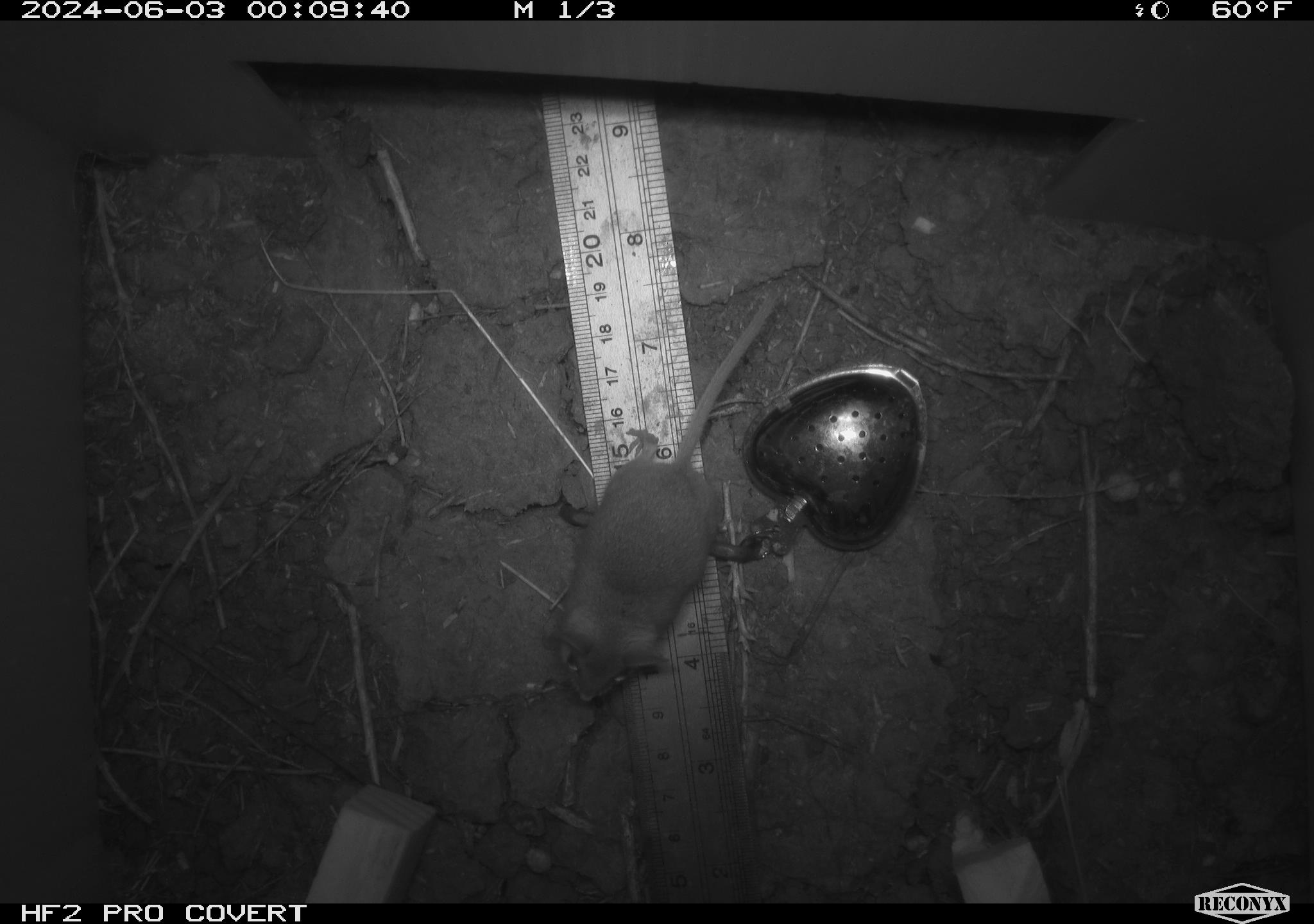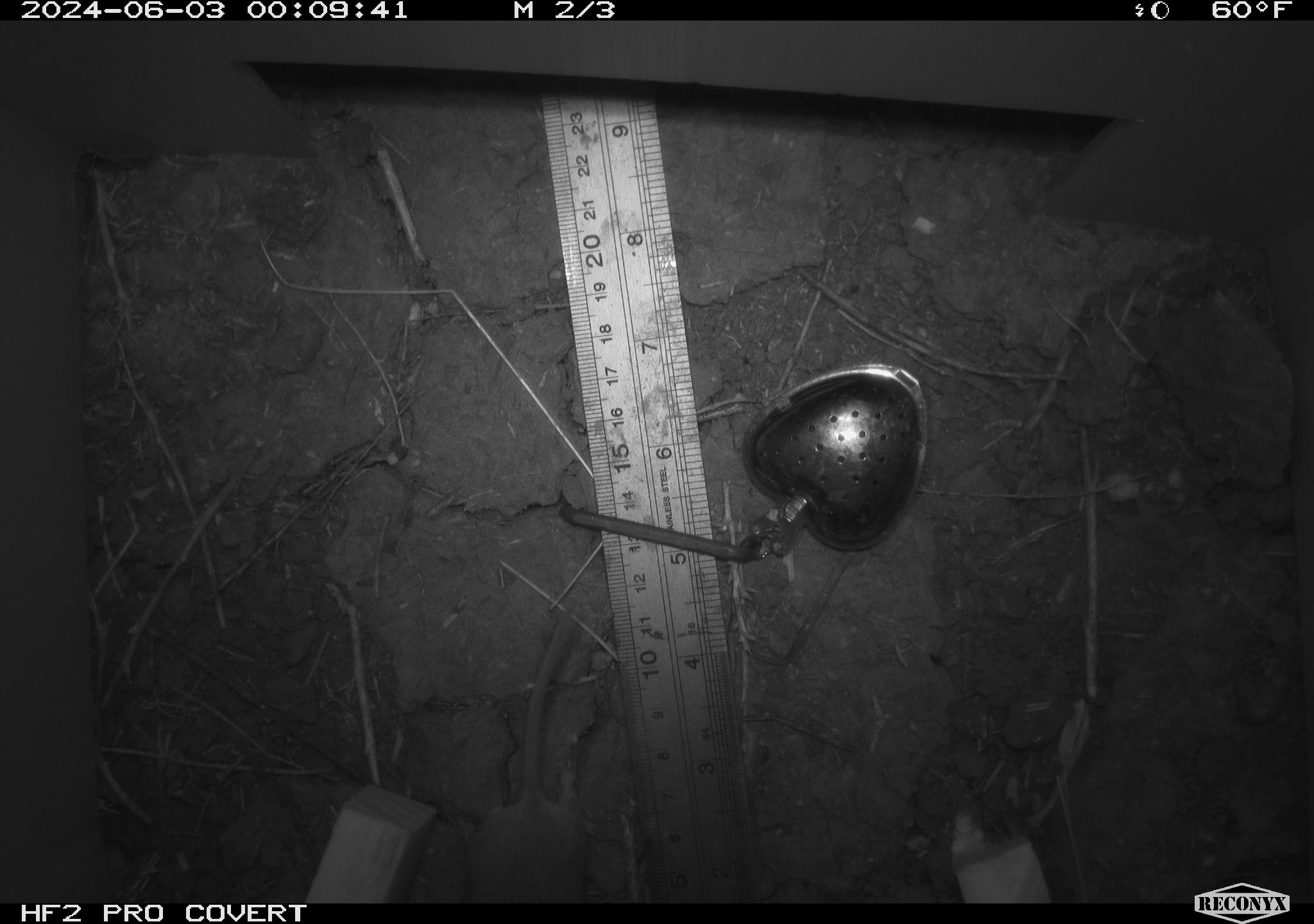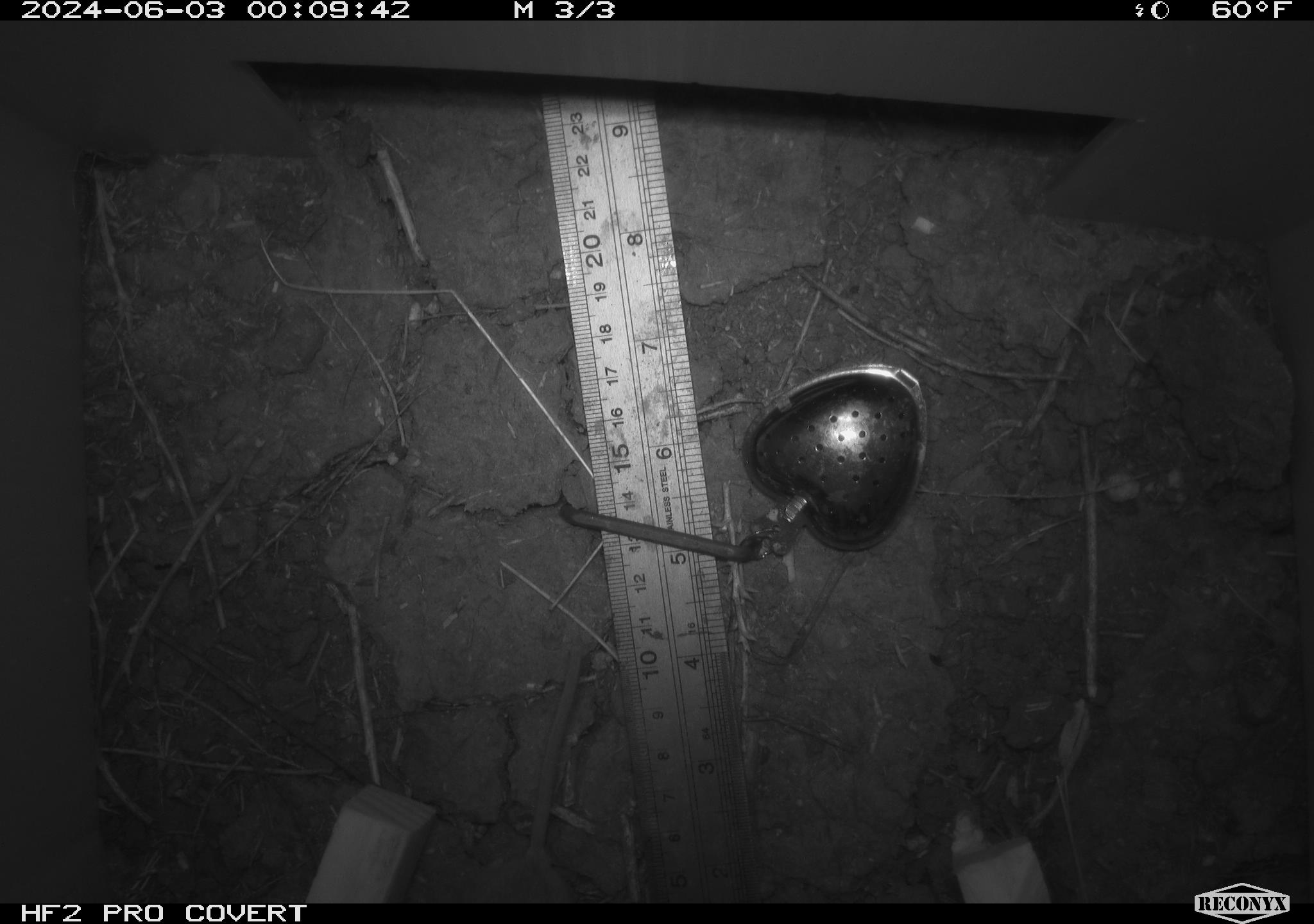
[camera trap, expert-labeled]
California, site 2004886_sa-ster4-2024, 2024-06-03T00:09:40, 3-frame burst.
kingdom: Animalia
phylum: Chordata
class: Mammalia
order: Rodentia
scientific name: Rodentia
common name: mouse species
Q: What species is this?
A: Mouse species (Rodentia).